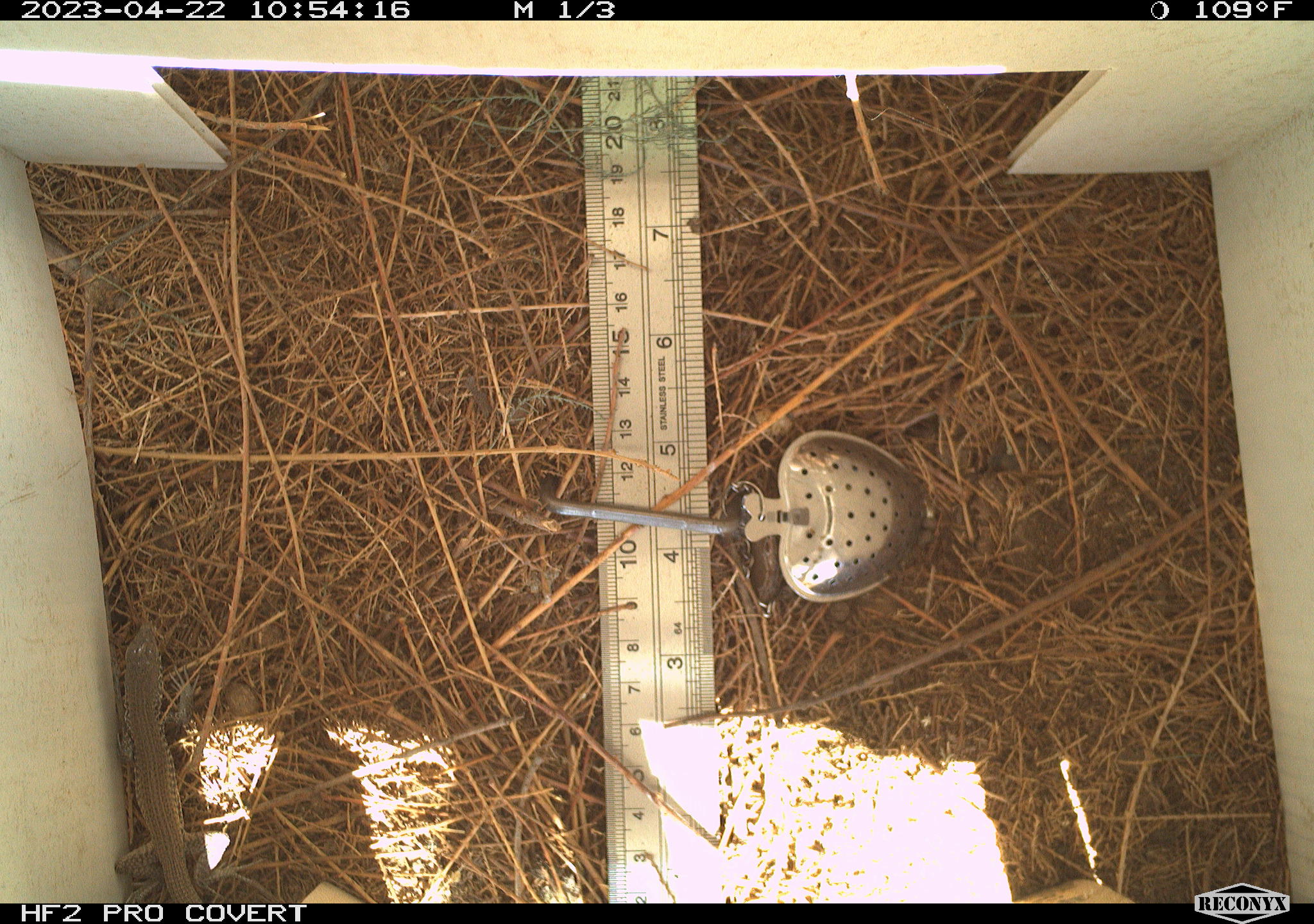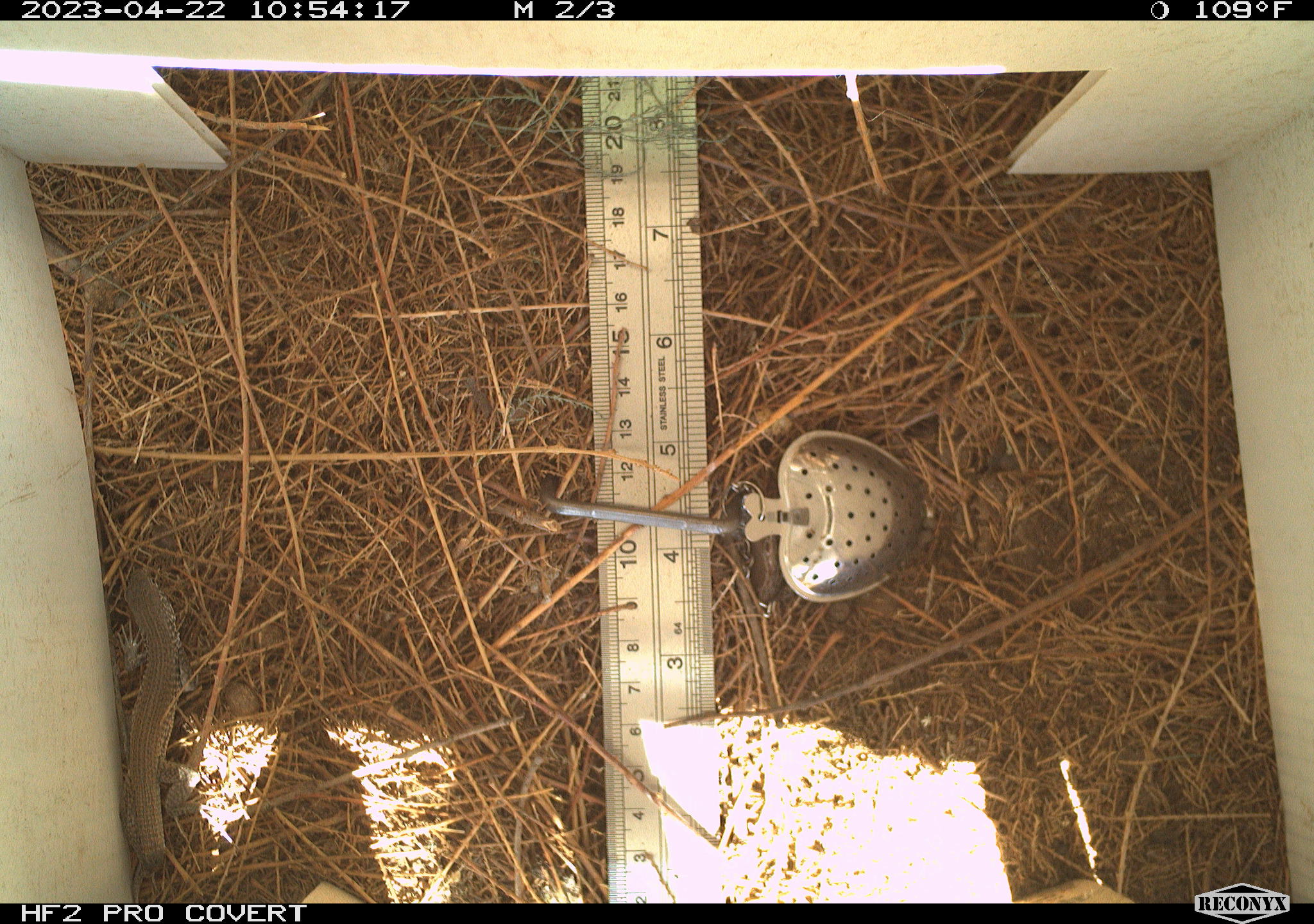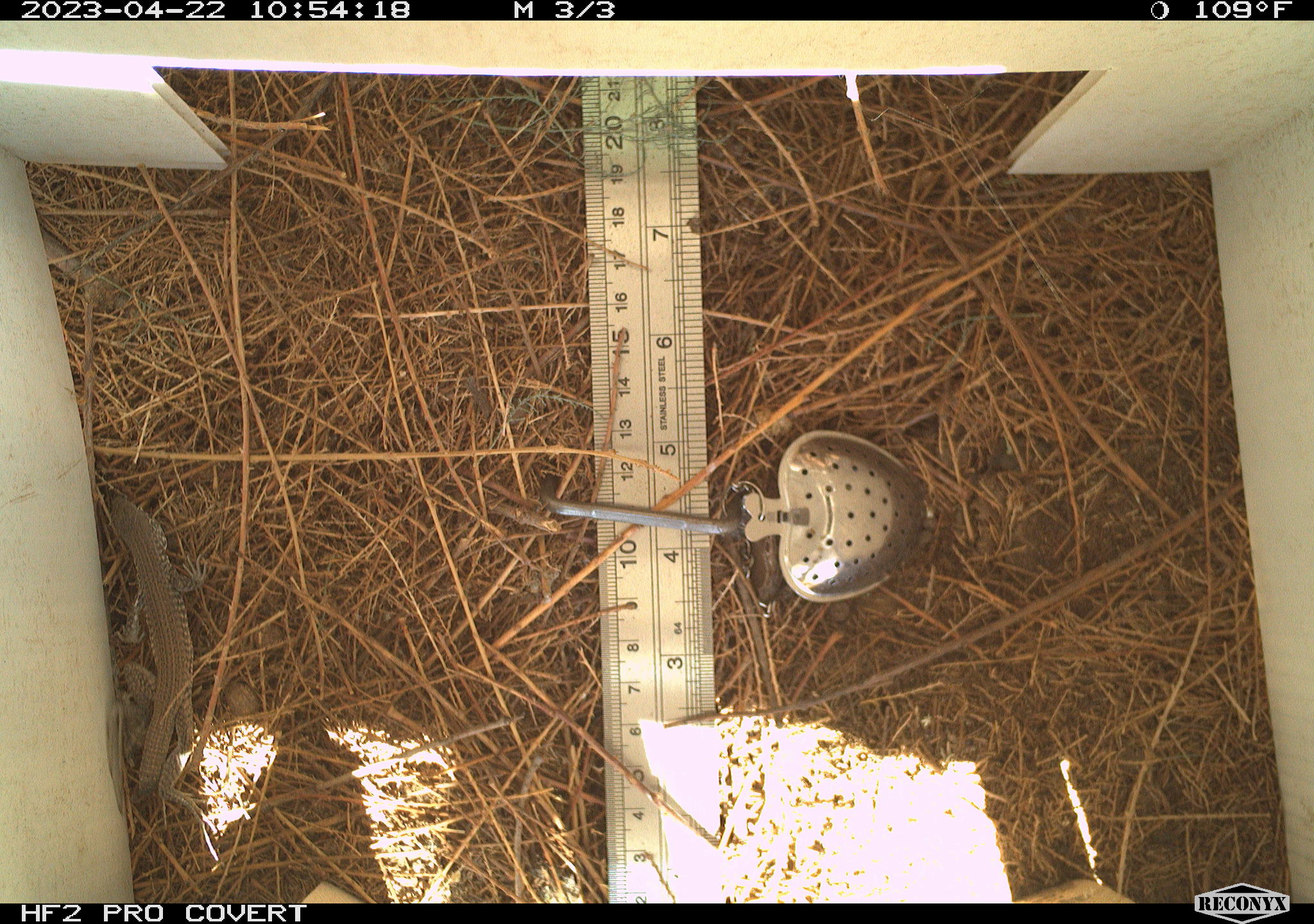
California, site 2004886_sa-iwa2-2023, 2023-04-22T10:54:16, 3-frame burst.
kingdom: Animalia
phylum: Chordata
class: Reptilia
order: Squamata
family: Teiidae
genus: Aspidoscelis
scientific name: Aspidoscelis tigris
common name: western whiptail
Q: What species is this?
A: Western whiptail (Aspidoscelis tigris).